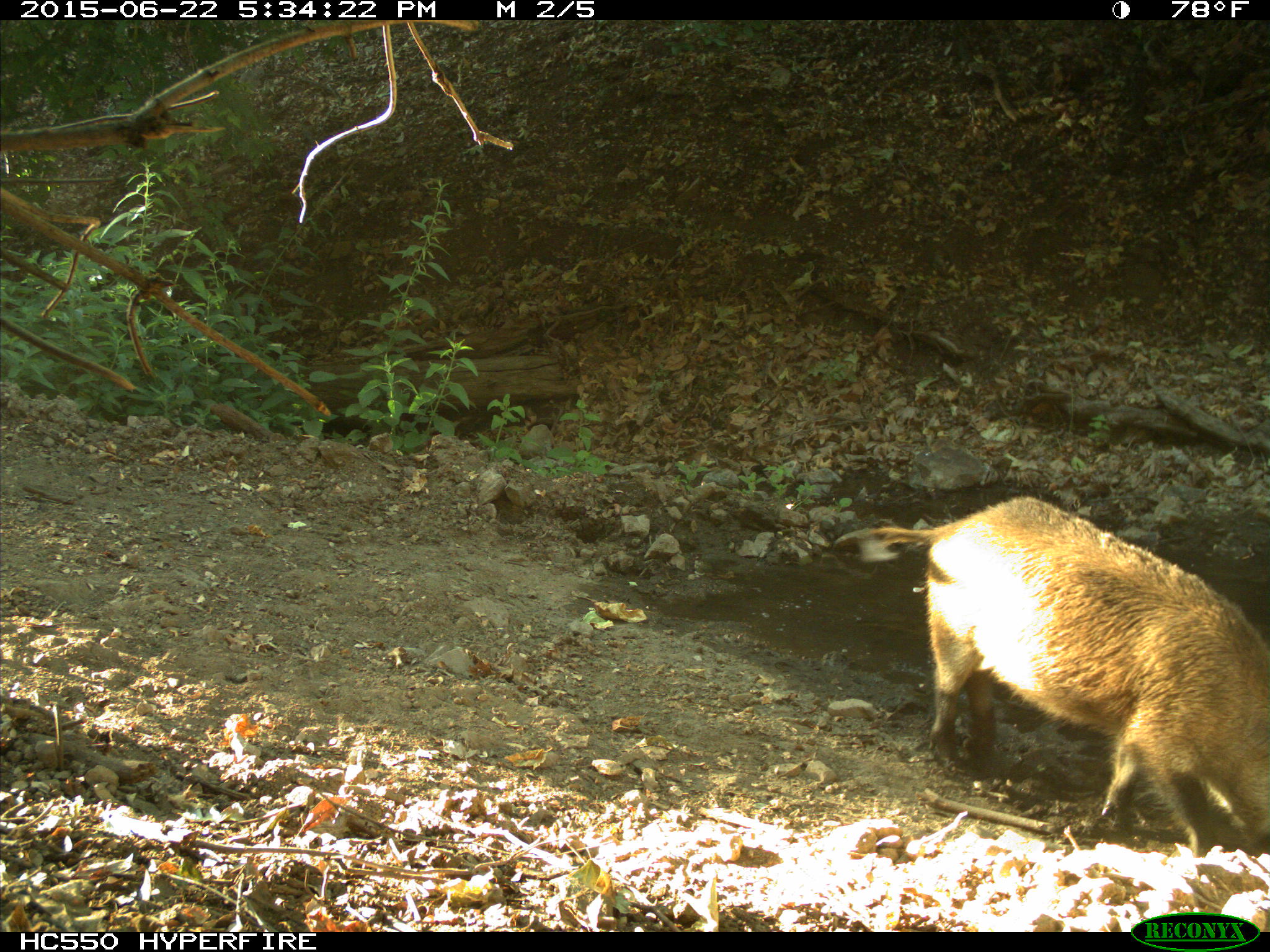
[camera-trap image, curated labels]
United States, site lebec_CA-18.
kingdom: Animalia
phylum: Chordata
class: Mammalia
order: Artiodactyla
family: Suidae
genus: Sus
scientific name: Sus scrofa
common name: wild boar